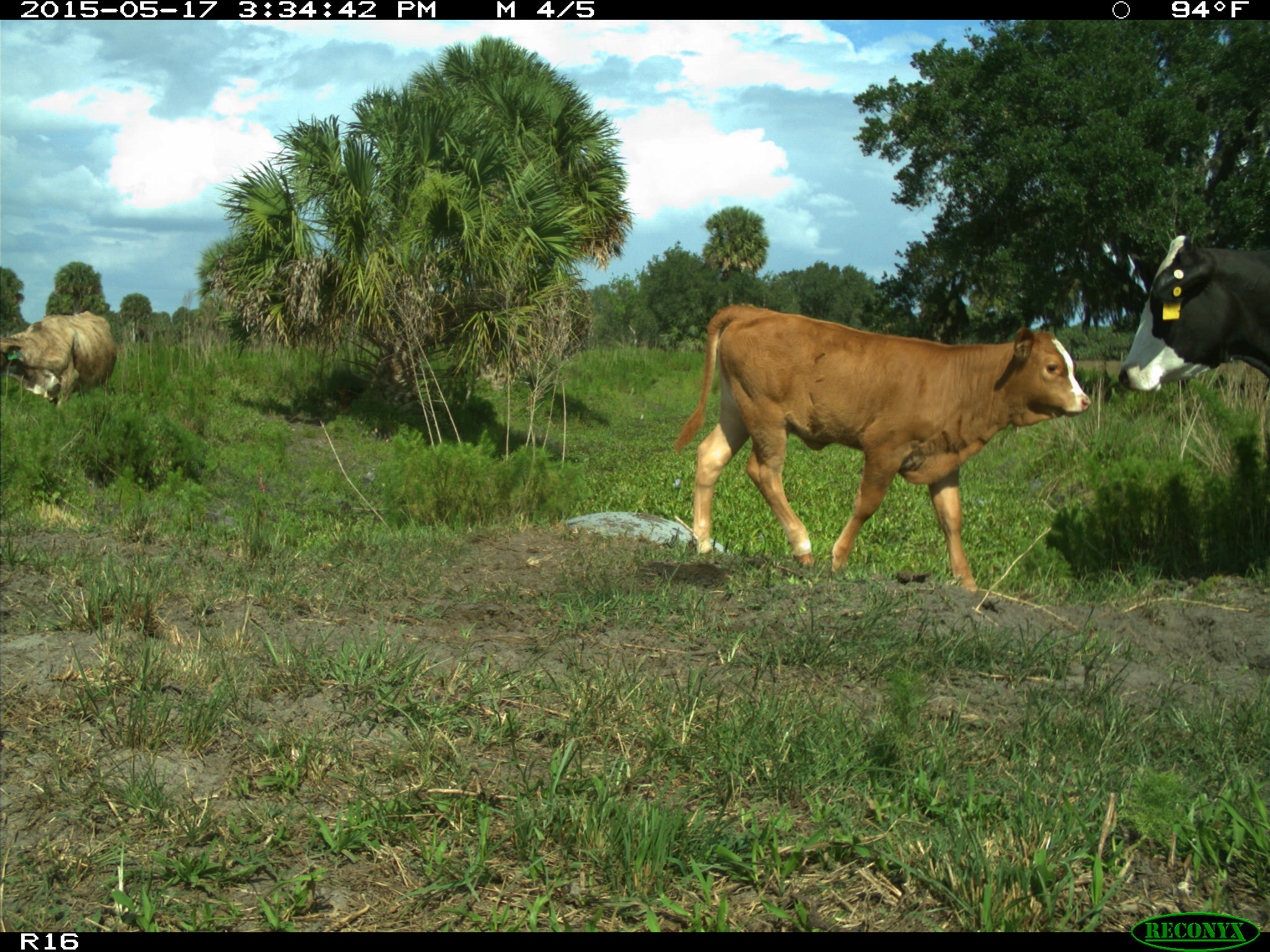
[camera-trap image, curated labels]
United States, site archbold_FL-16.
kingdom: Animalia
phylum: Chordata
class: Mammalia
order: Artiodactyla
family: Bovidae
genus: Bos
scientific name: Bos taurus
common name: domestic cow